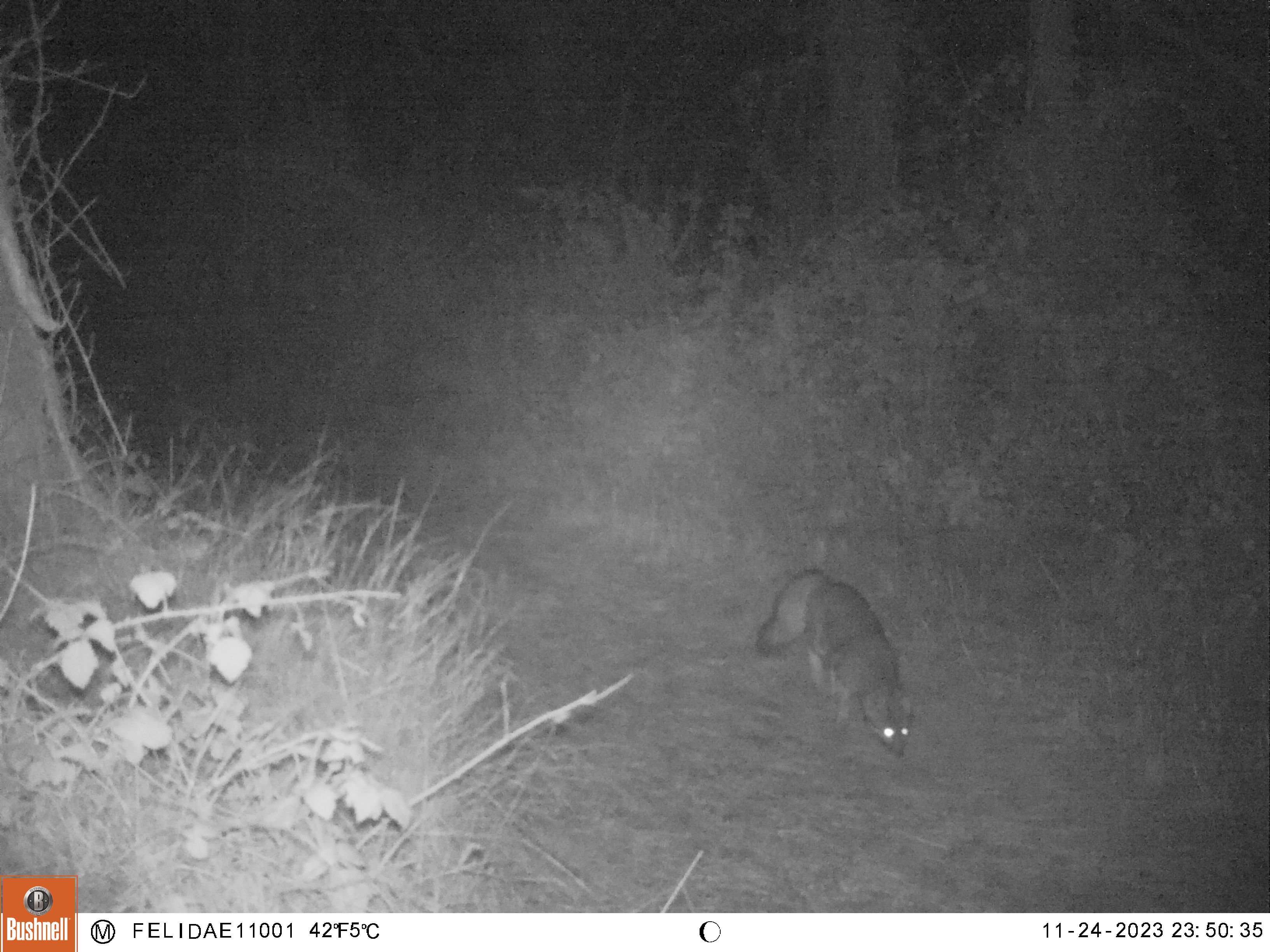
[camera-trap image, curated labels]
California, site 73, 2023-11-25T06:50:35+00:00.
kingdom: Animalia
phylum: Chordata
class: Mammalia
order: Carnivora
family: Canidae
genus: Urocyon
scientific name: Urocyon cinereoargenteus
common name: gray fox